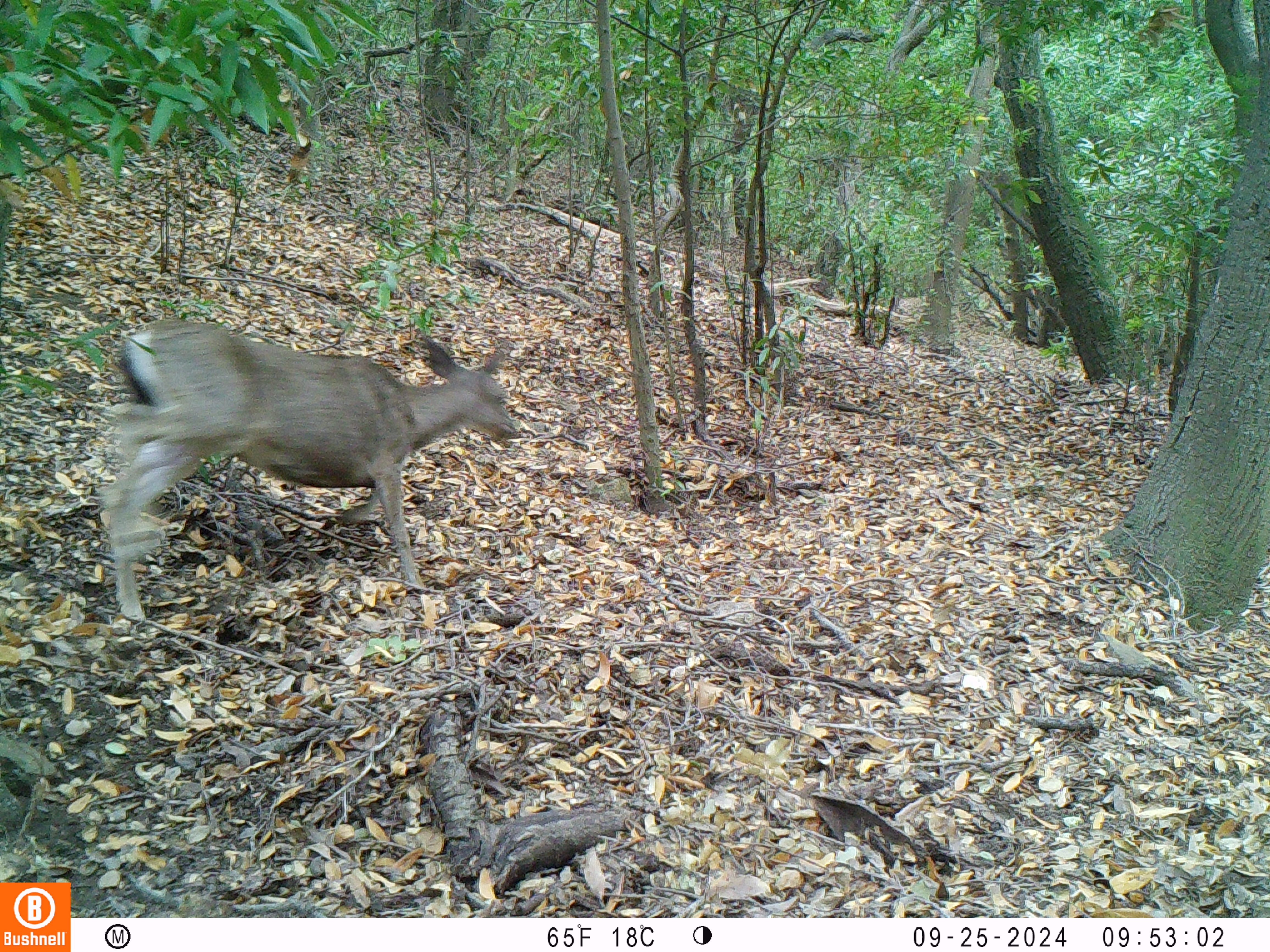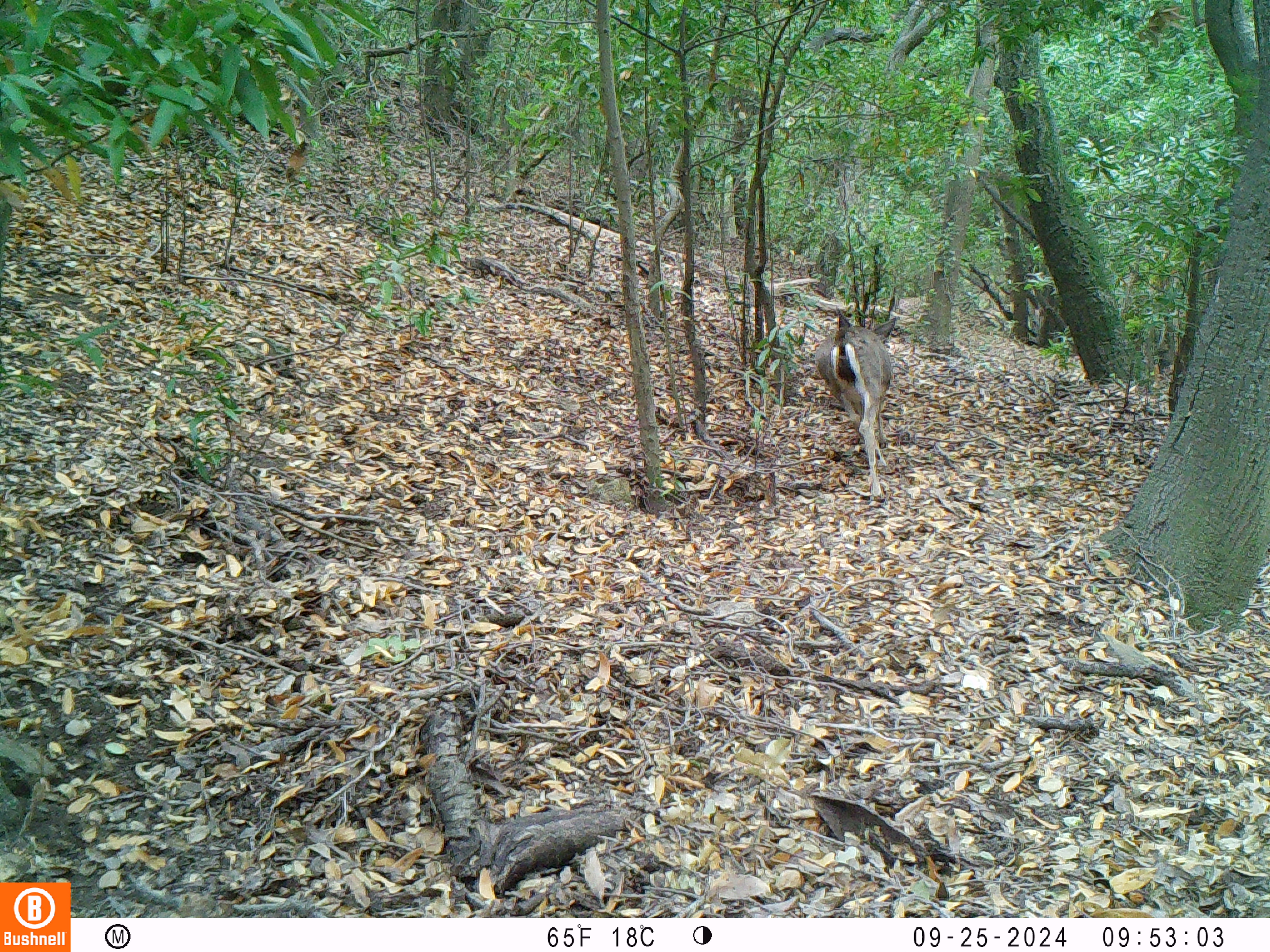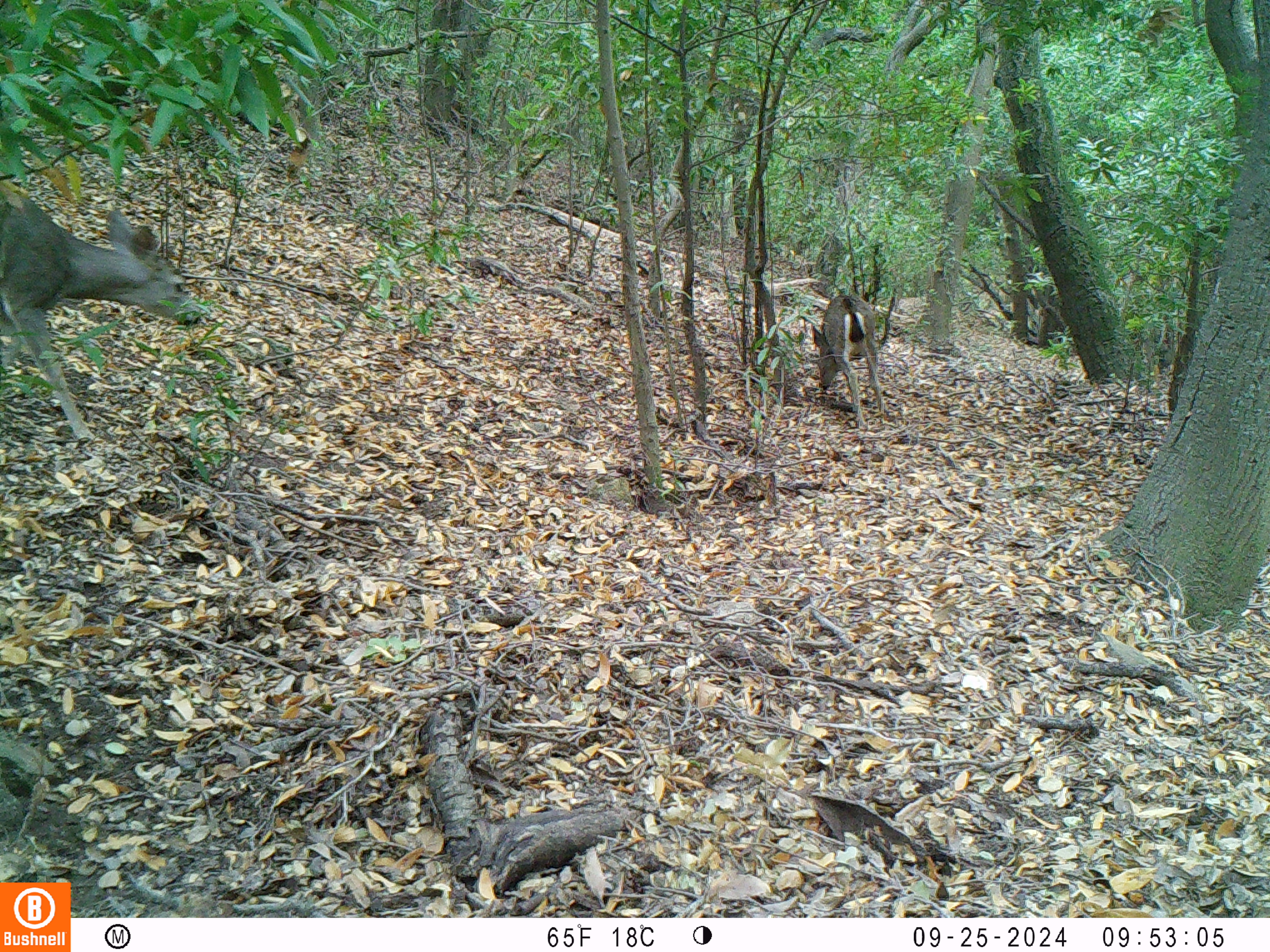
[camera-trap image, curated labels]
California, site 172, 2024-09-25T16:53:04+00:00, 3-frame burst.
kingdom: Animalia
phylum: Chordata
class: Mammalia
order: Artiodactyla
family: Cervidae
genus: Odocoileus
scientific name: Odocoileus hemionus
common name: mule deer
Mule deer (Odocoileus hemionus).